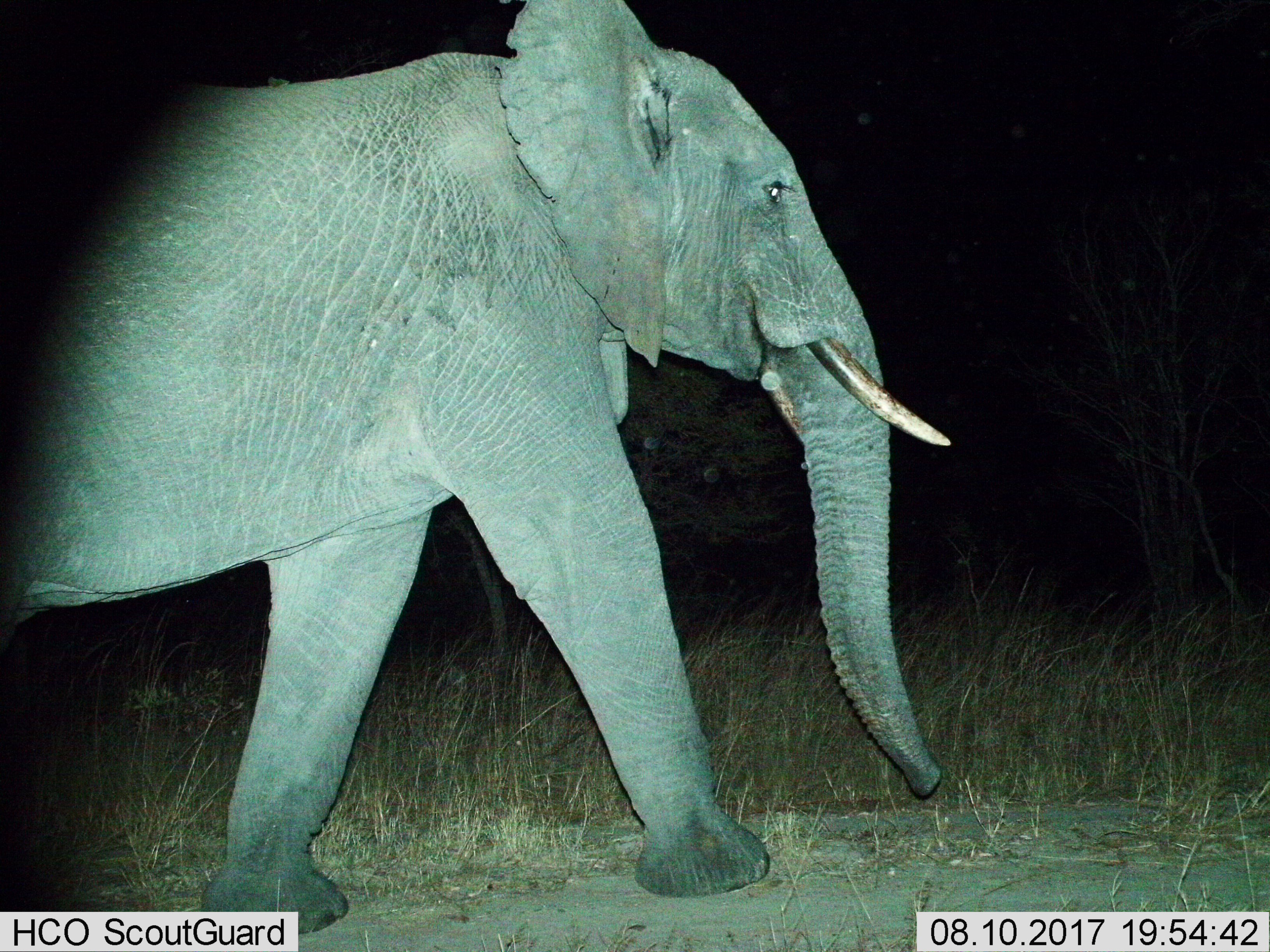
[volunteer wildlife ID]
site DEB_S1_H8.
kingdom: Animalia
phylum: Chordata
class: Mammalia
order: Proboscidea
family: Elephantidae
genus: Loxodonta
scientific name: Loxodonta africana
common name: african bush elephant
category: elephant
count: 1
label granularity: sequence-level